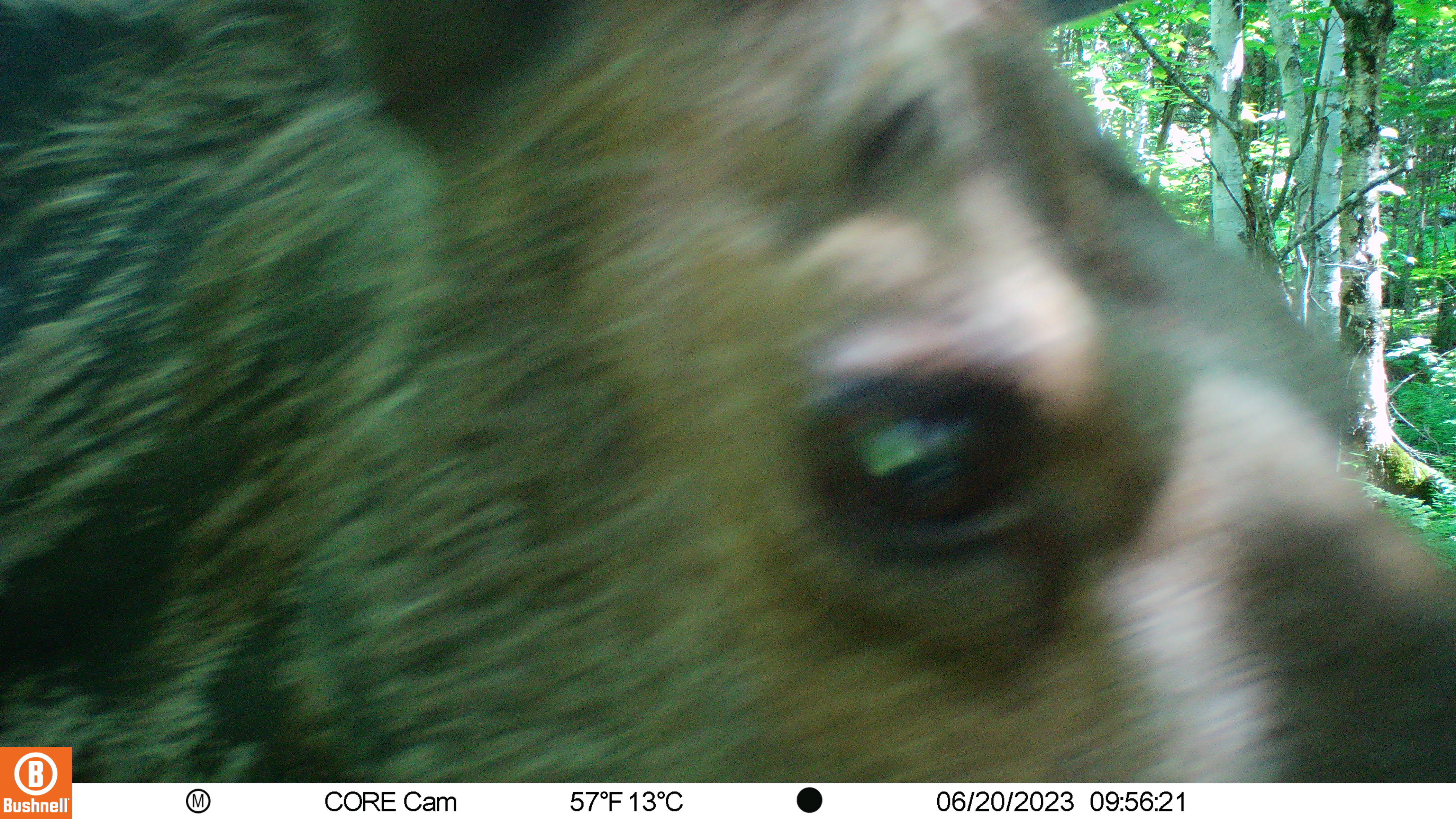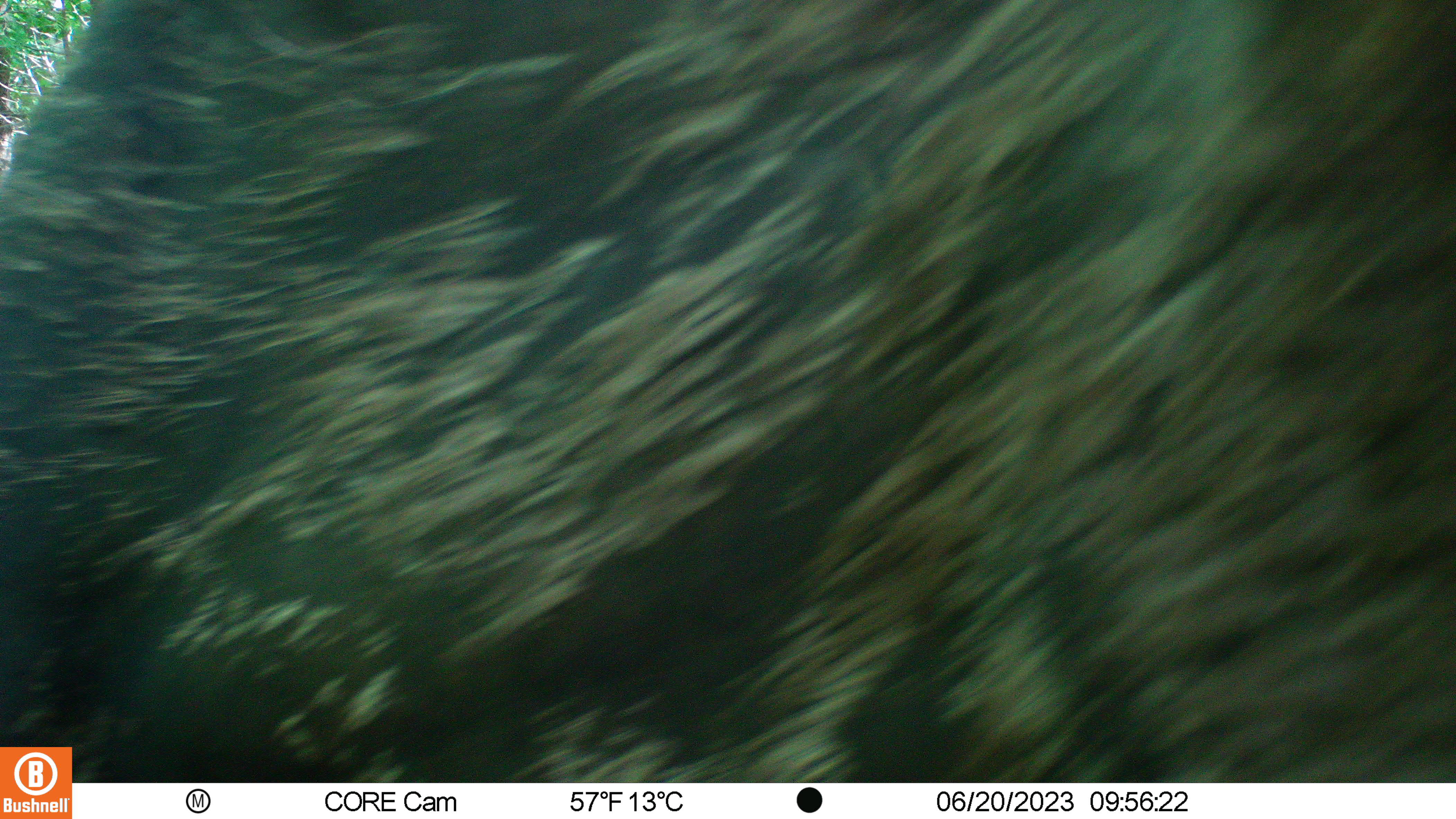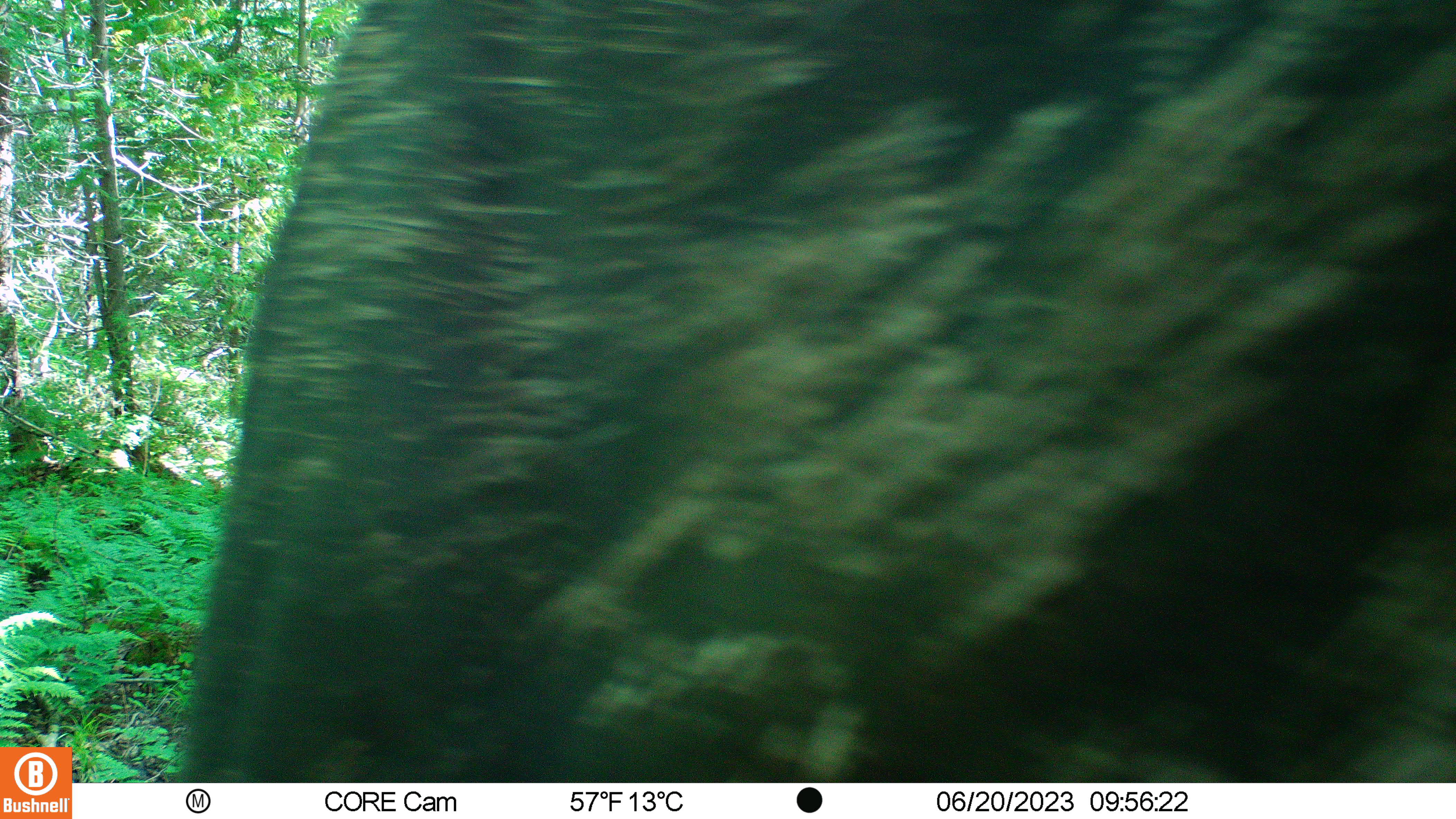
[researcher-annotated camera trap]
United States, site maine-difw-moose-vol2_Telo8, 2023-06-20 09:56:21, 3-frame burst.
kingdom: Animalia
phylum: Chordata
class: Mammalia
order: Artiodactyla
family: Cervidae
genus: Alces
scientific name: Alces alces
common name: moose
Moose (Alces alces).